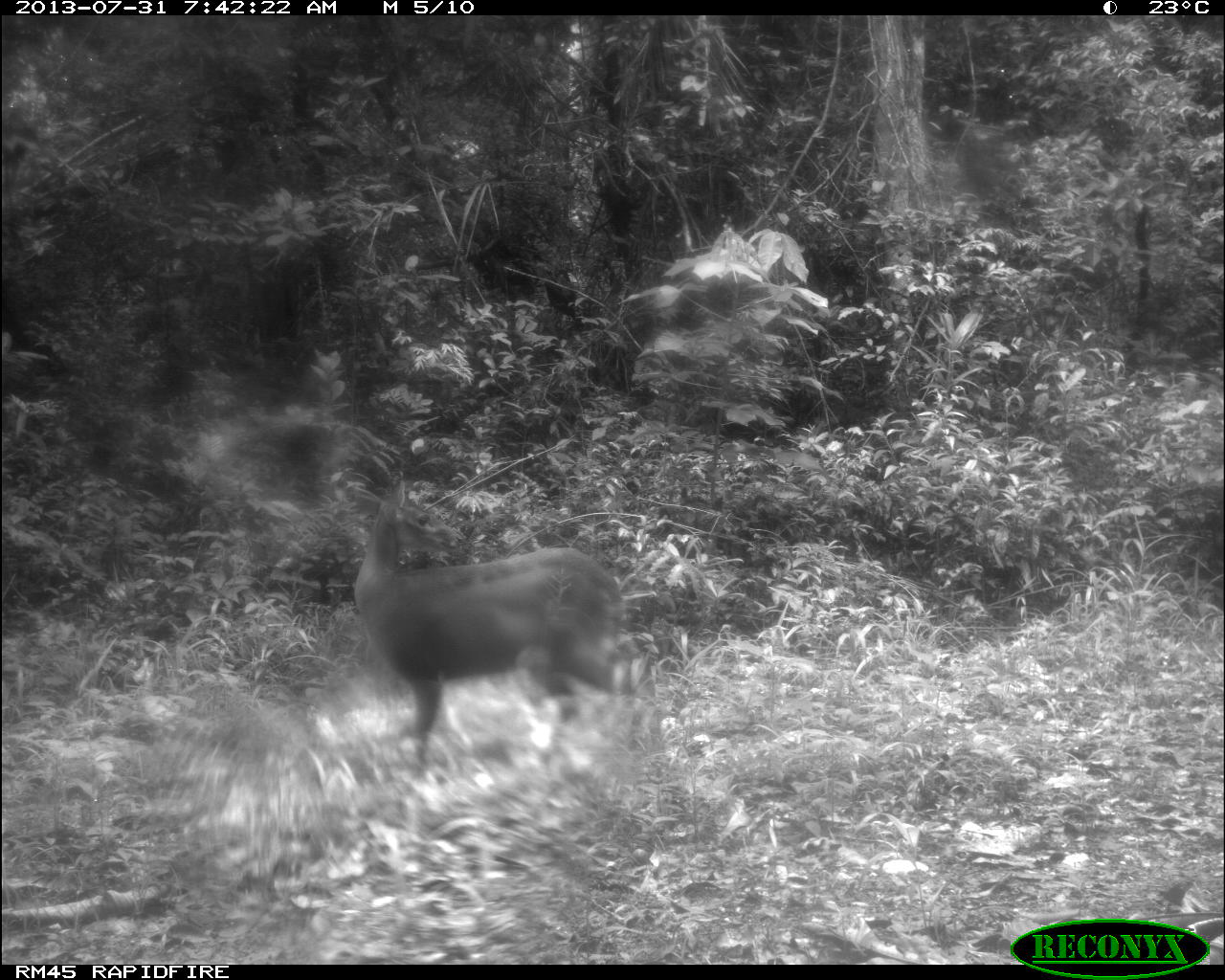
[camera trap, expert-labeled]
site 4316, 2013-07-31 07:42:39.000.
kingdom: Animalia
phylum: Chordata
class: Mammalia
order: Artiodactyla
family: Cervidae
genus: Mazama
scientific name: Mazama temama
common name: central american red brocket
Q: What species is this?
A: Mazama temama (central american red brocket).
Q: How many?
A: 1.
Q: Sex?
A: Female.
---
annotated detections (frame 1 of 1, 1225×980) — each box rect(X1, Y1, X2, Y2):
mazama temama: rect(347, 468, 645, 766)